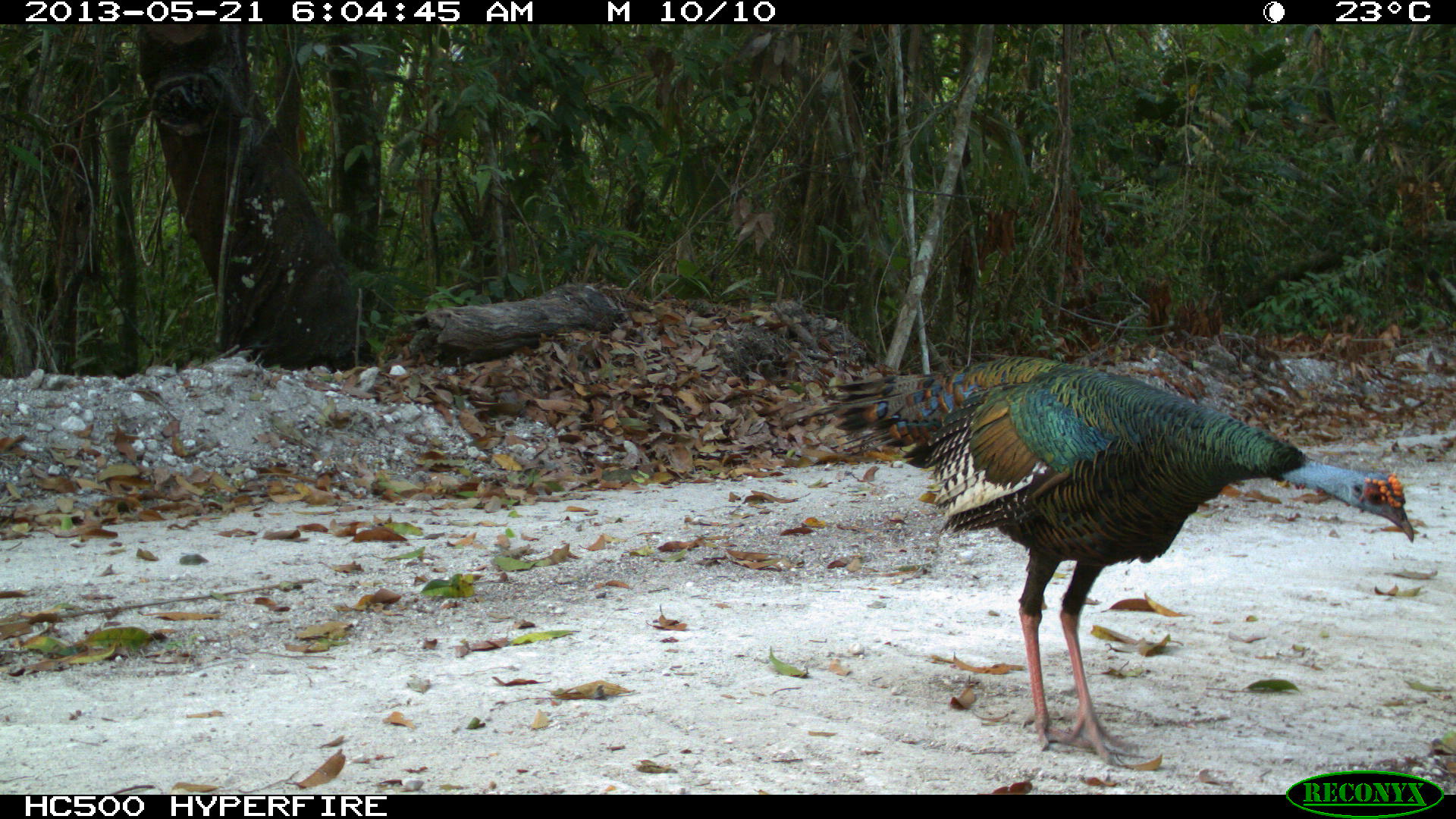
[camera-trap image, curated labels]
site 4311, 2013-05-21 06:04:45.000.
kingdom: Animalia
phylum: Chordata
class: Aves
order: Galliformes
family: Phasianidae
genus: Meleagris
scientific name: Meleagris ocellata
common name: ocellated turkey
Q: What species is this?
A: Meleagris ocellata (ocellated turkey).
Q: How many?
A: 1.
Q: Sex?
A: Male.